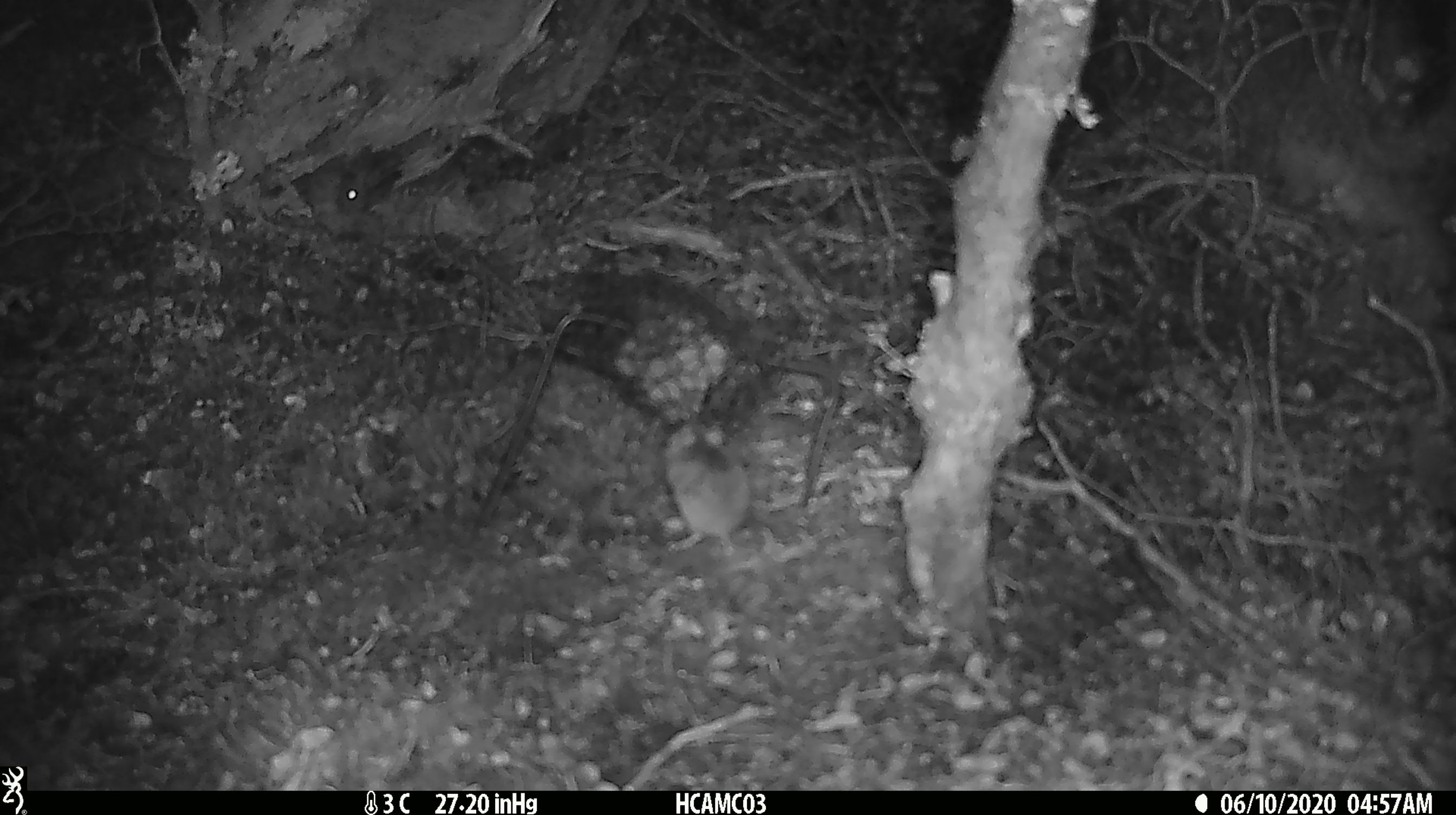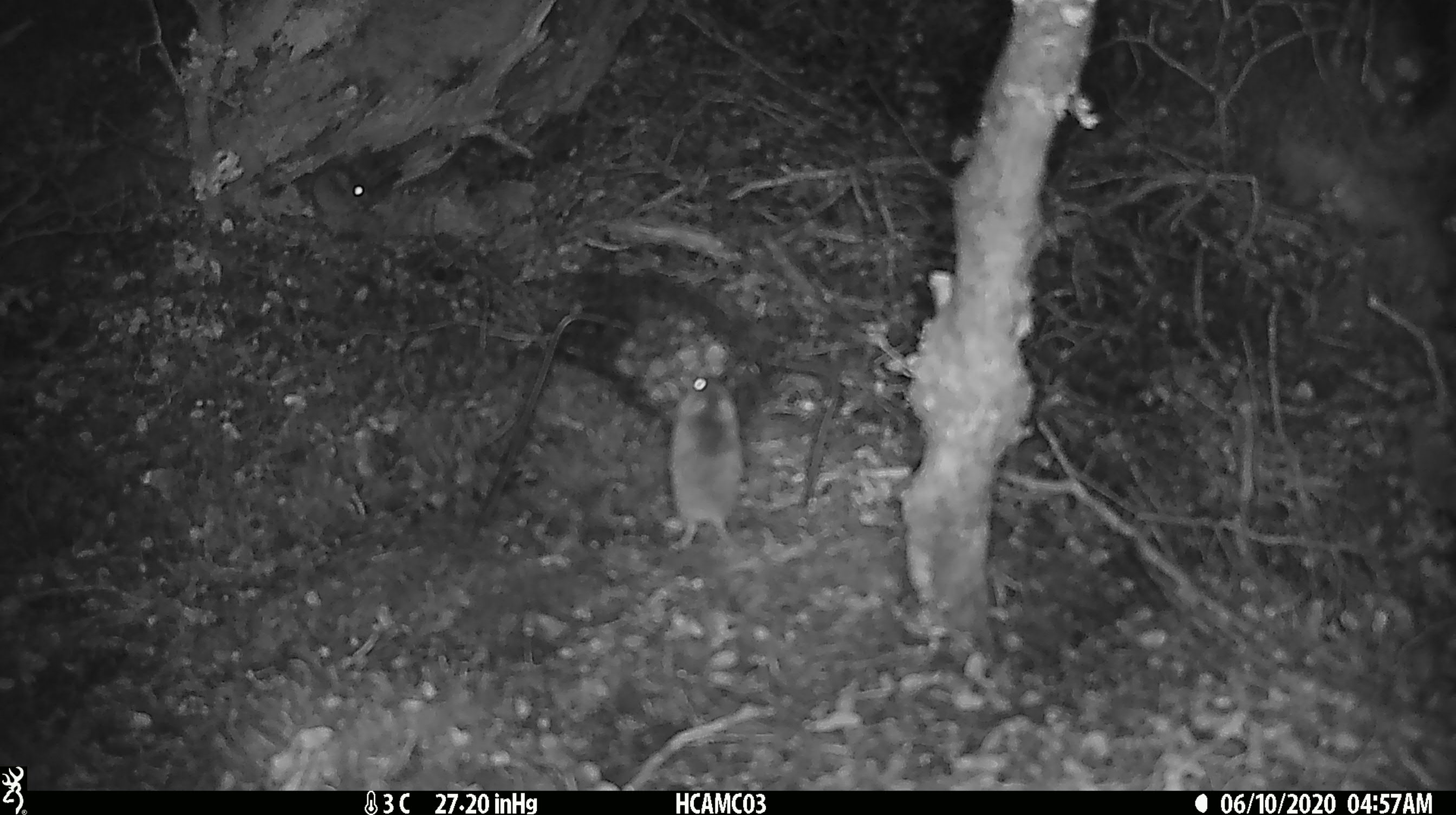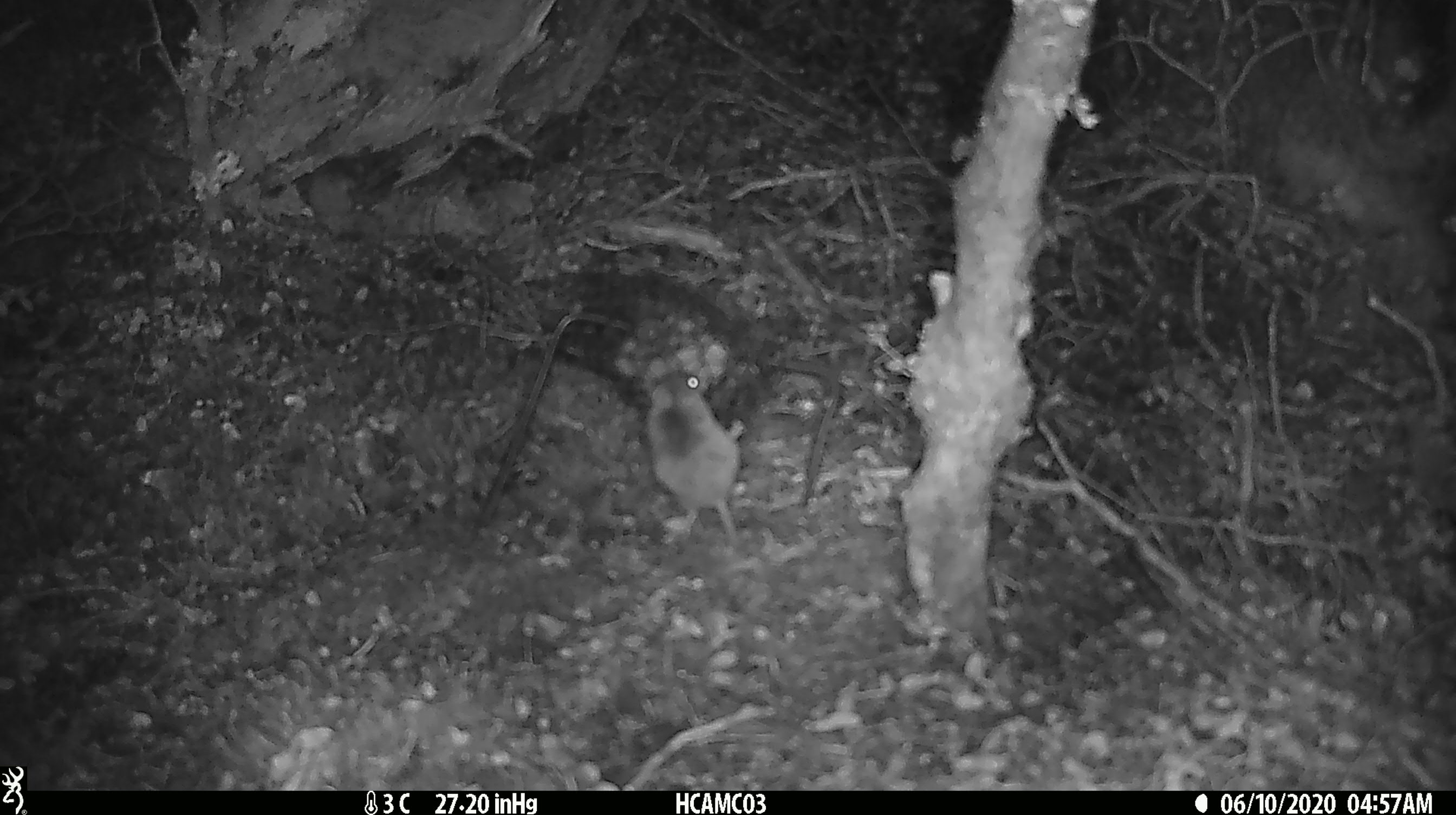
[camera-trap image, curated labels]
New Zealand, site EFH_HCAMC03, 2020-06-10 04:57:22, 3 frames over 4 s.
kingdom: Animalia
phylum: Chordata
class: Mammalia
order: Rodentia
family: Muridae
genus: Mus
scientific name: Mus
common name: mouse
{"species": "mouse (Mus)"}